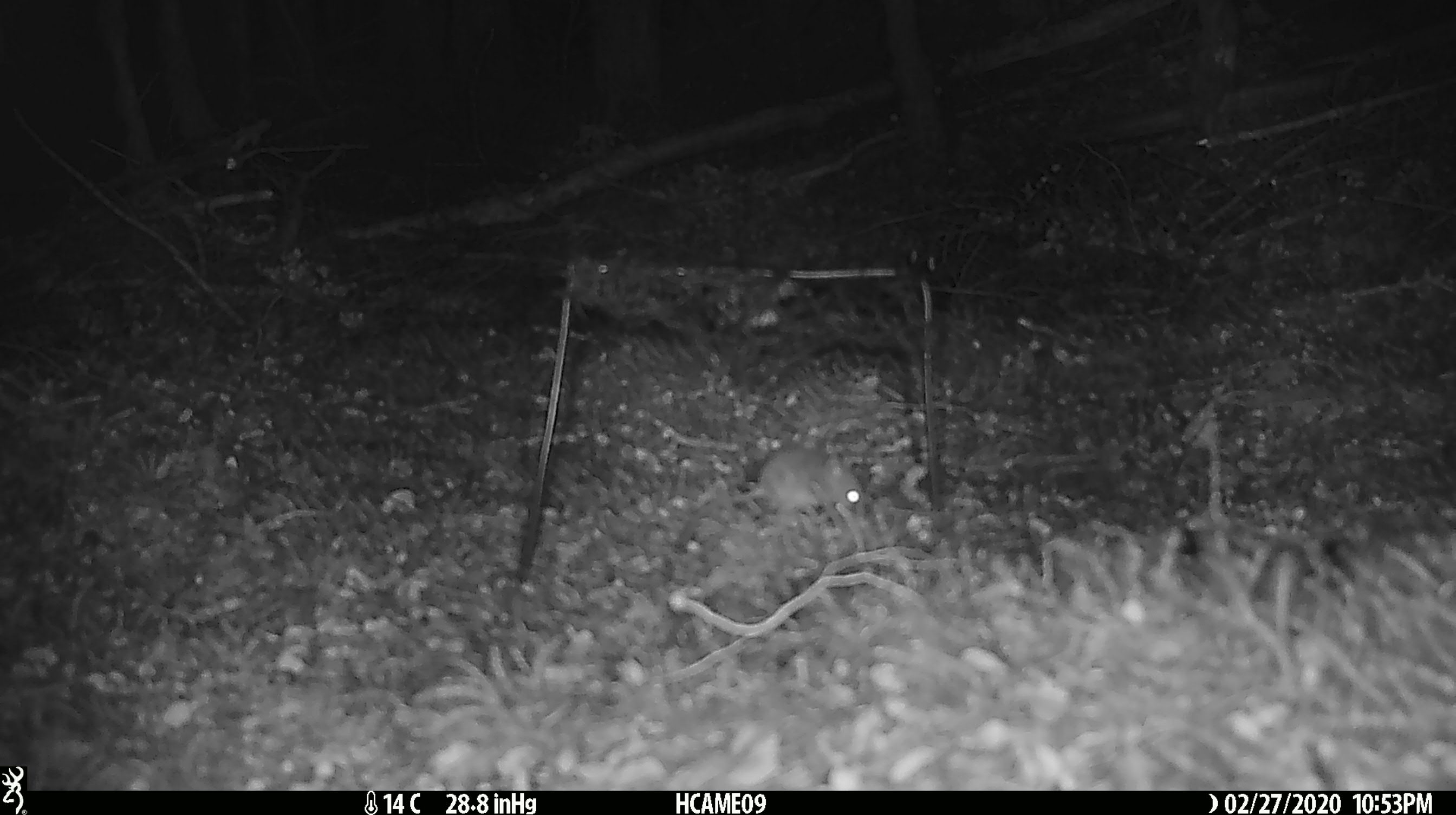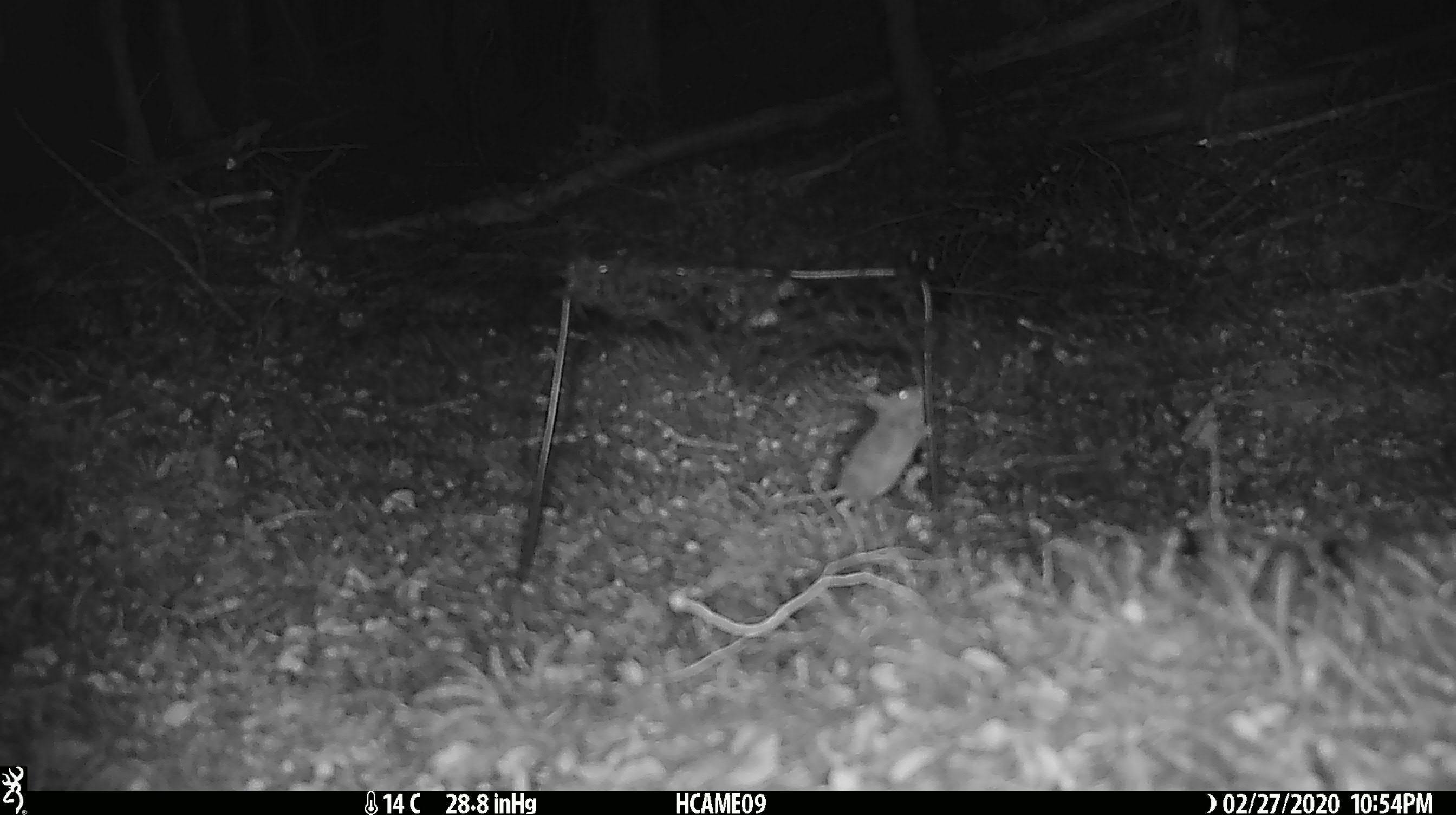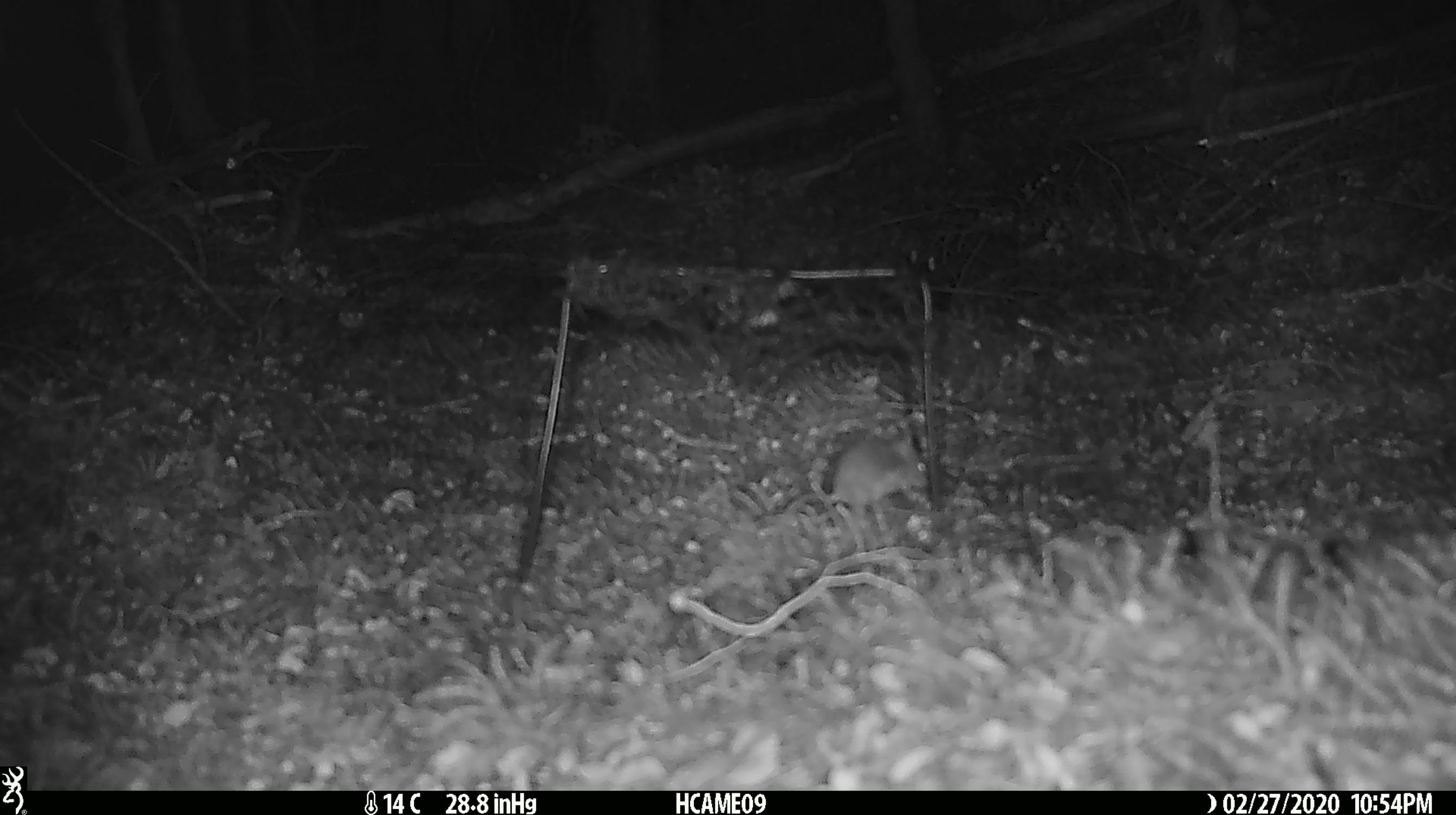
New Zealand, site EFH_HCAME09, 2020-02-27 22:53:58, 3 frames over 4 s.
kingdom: Animalia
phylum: Chordata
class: Mammalia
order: Rodentia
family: Muridae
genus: Mus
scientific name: Mus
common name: mouse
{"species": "mouse (Mus)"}